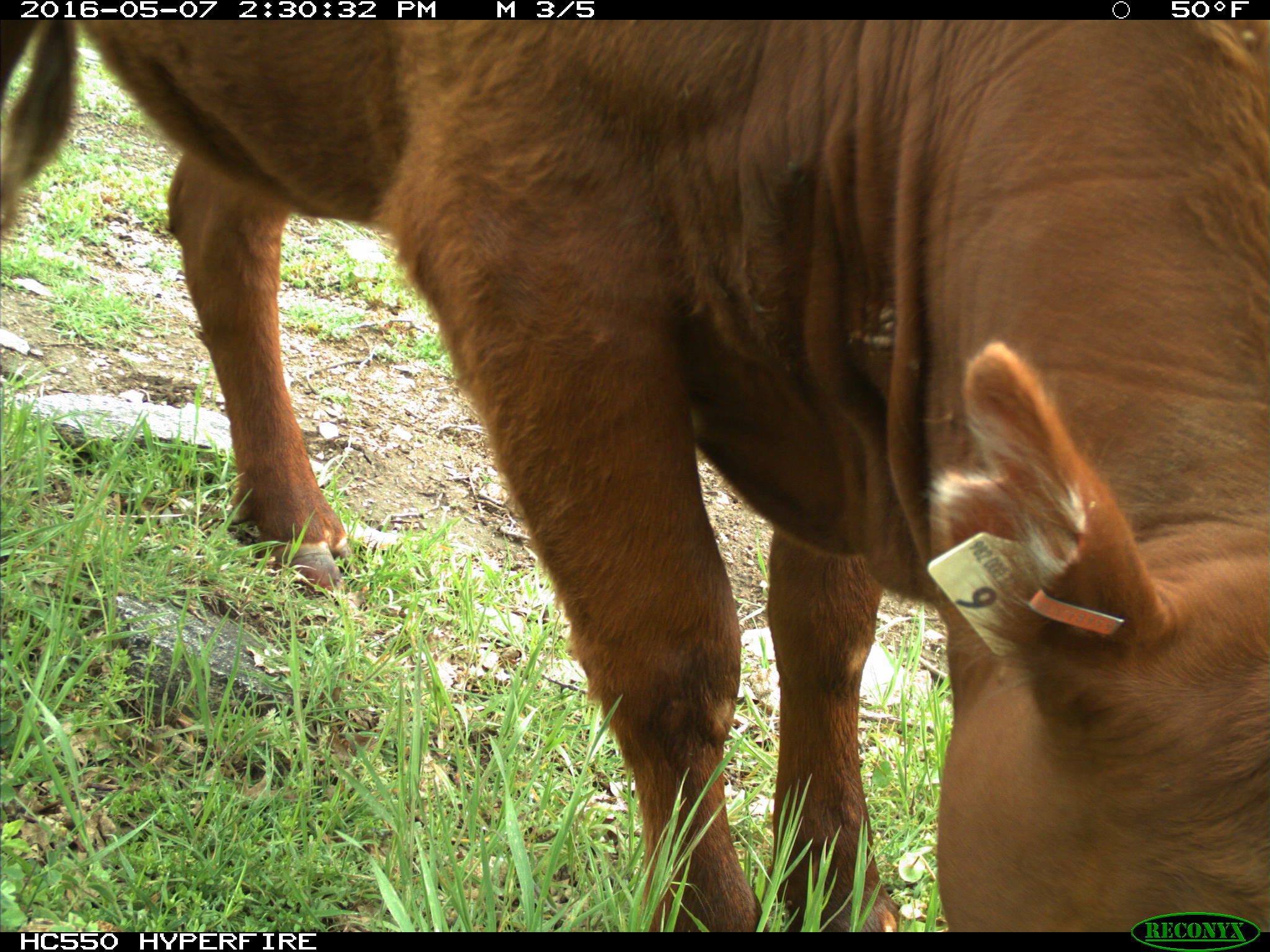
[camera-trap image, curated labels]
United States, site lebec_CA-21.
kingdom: Animalia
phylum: Chordata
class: Mammalia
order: Artiodactyla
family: Bovidae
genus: Bos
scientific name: Bos taurus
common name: domestic cow